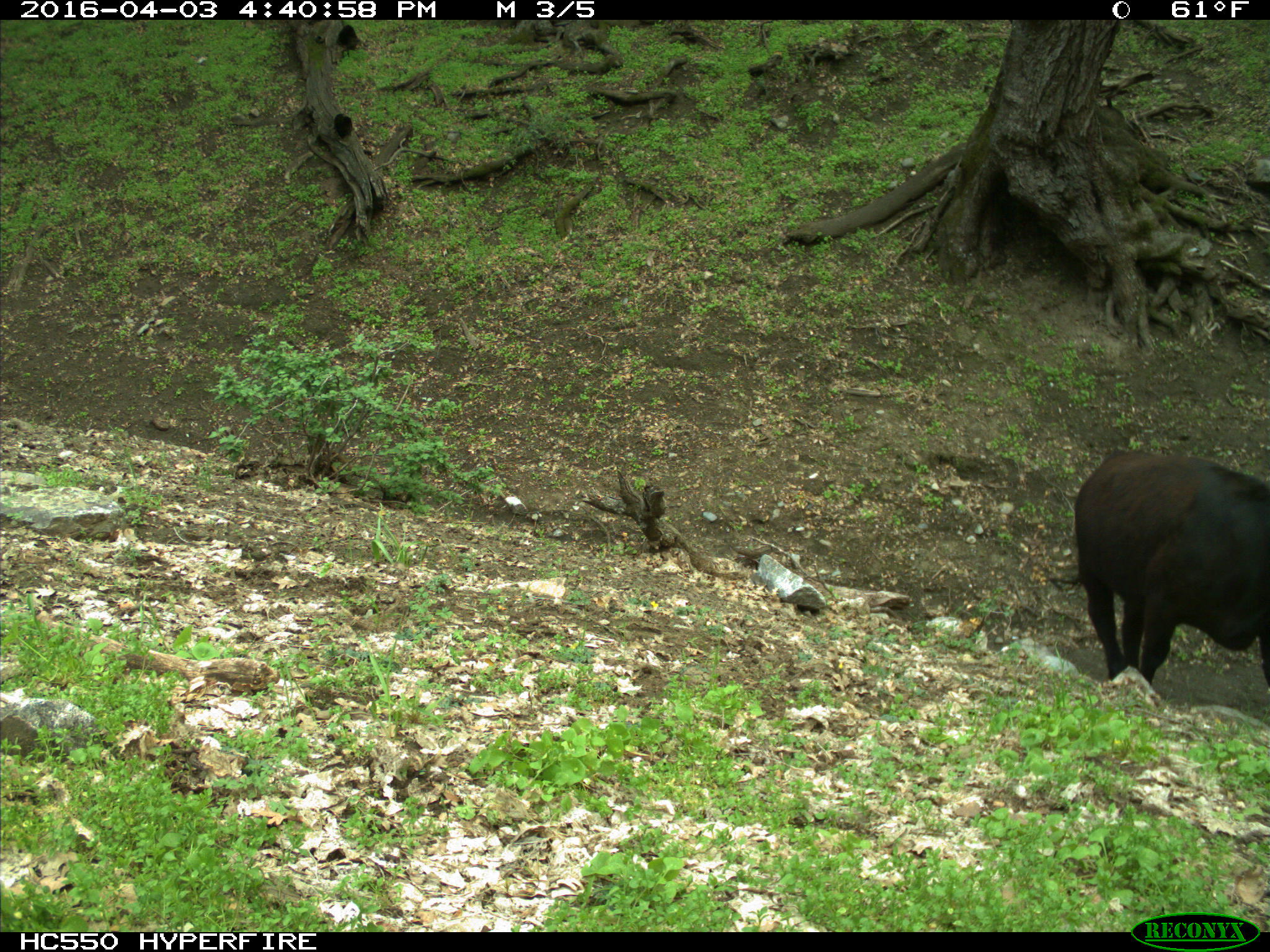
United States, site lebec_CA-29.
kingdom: Animalia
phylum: Chordata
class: Mammalia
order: Artiodactyla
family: Bovidae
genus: Bos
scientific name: Bos taurus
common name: domestic cow